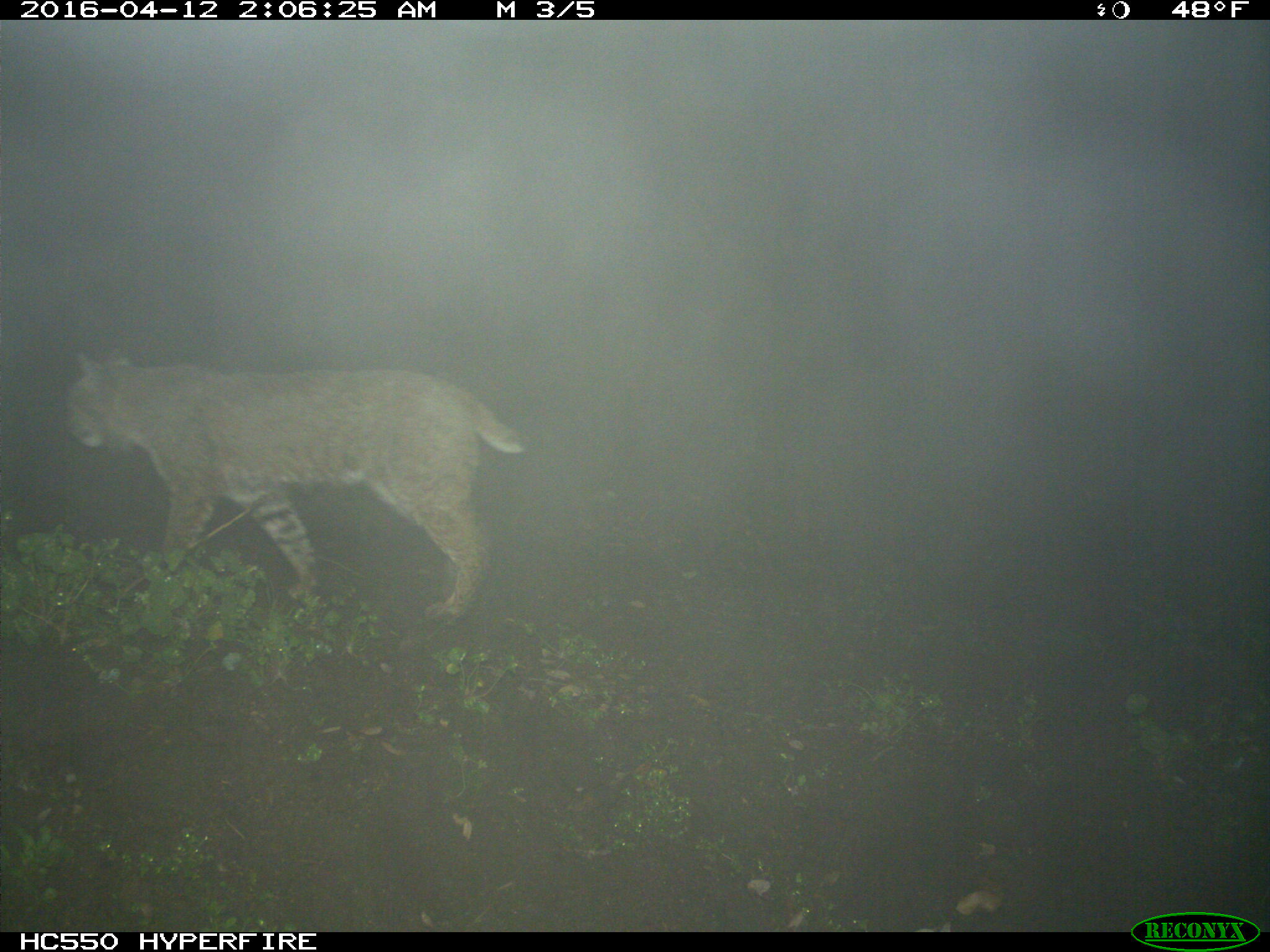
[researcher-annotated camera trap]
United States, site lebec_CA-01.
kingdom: Animalia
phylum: Chordata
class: Mammalia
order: Carnivora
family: Felidae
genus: Lynx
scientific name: Lynx rufus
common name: bobcat